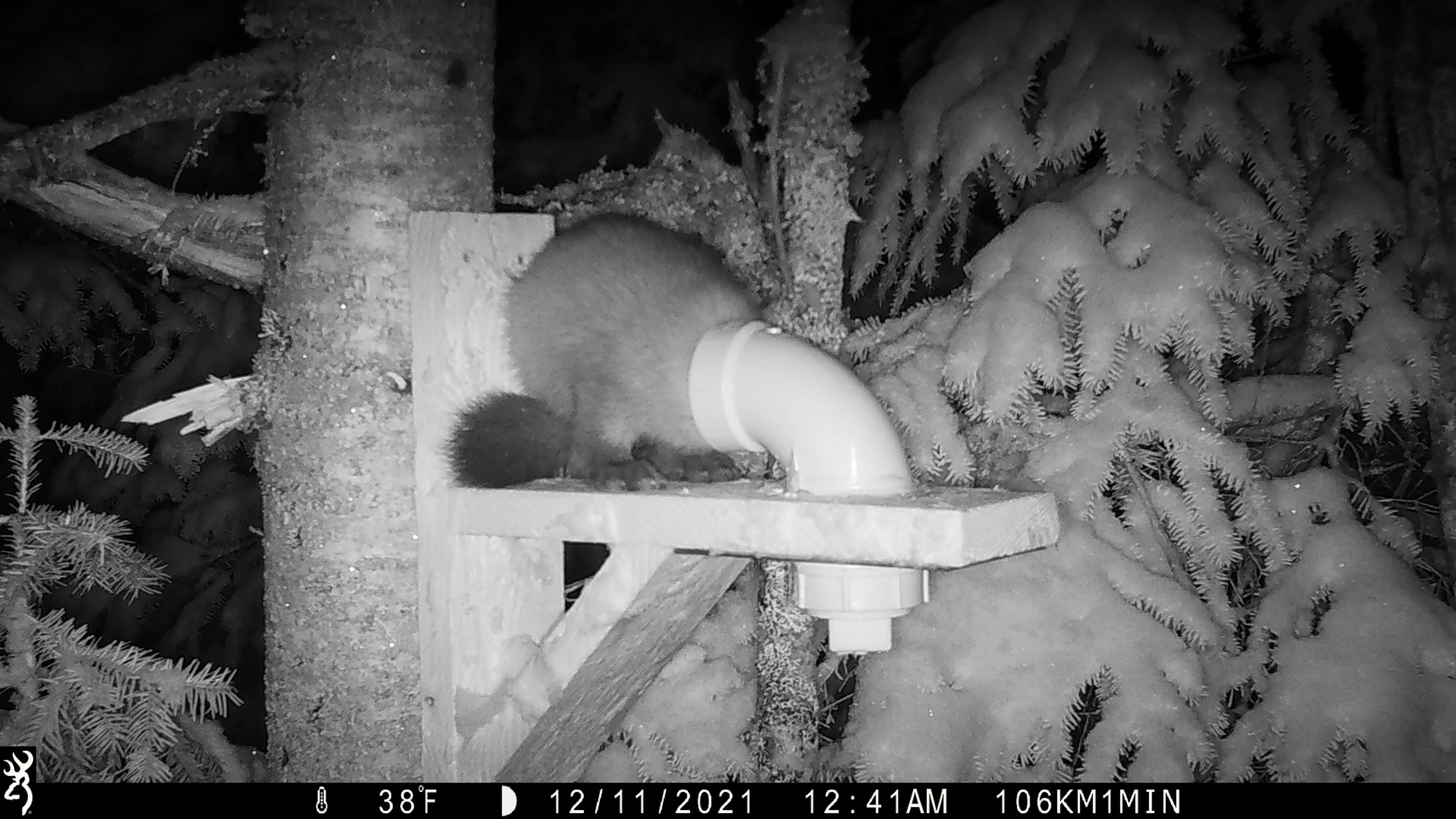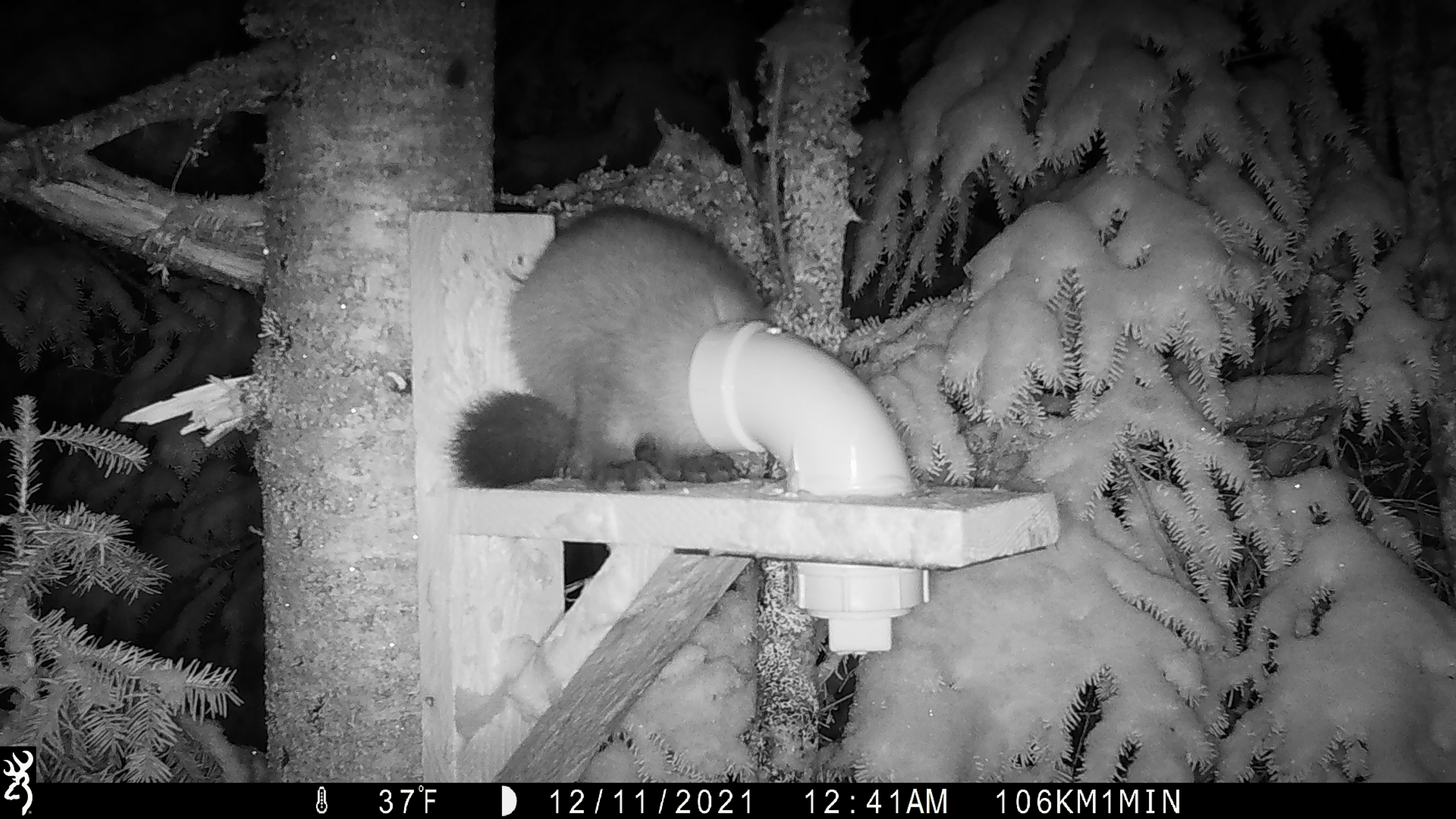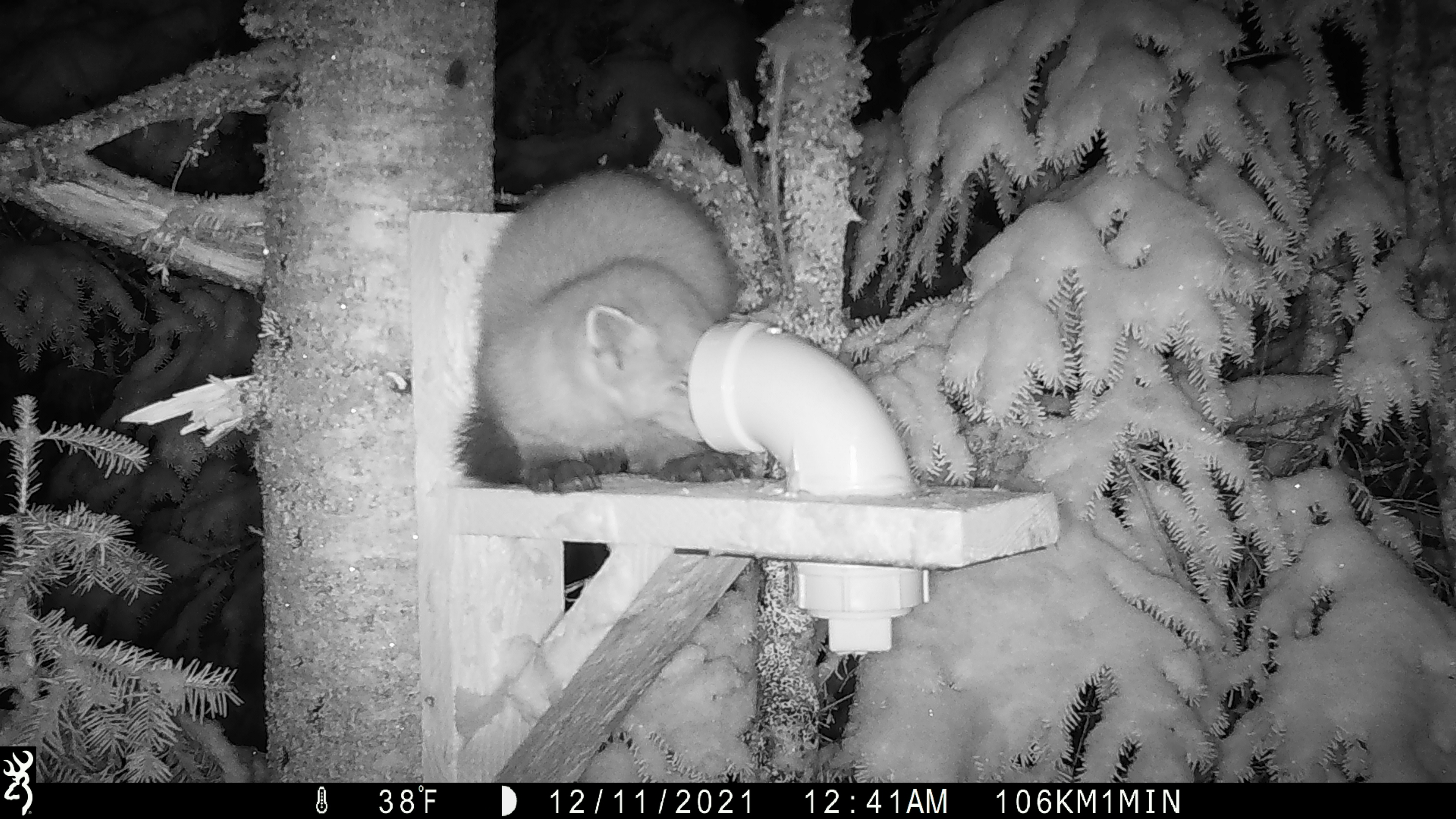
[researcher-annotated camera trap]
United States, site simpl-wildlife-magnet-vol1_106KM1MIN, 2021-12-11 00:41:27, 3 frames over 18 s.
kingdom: Animalia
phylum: Chordata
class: Mammalia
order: Carnivora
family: Mustelidae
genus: Martes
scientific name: Martes americana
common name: american marten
American marten (Martes americana).